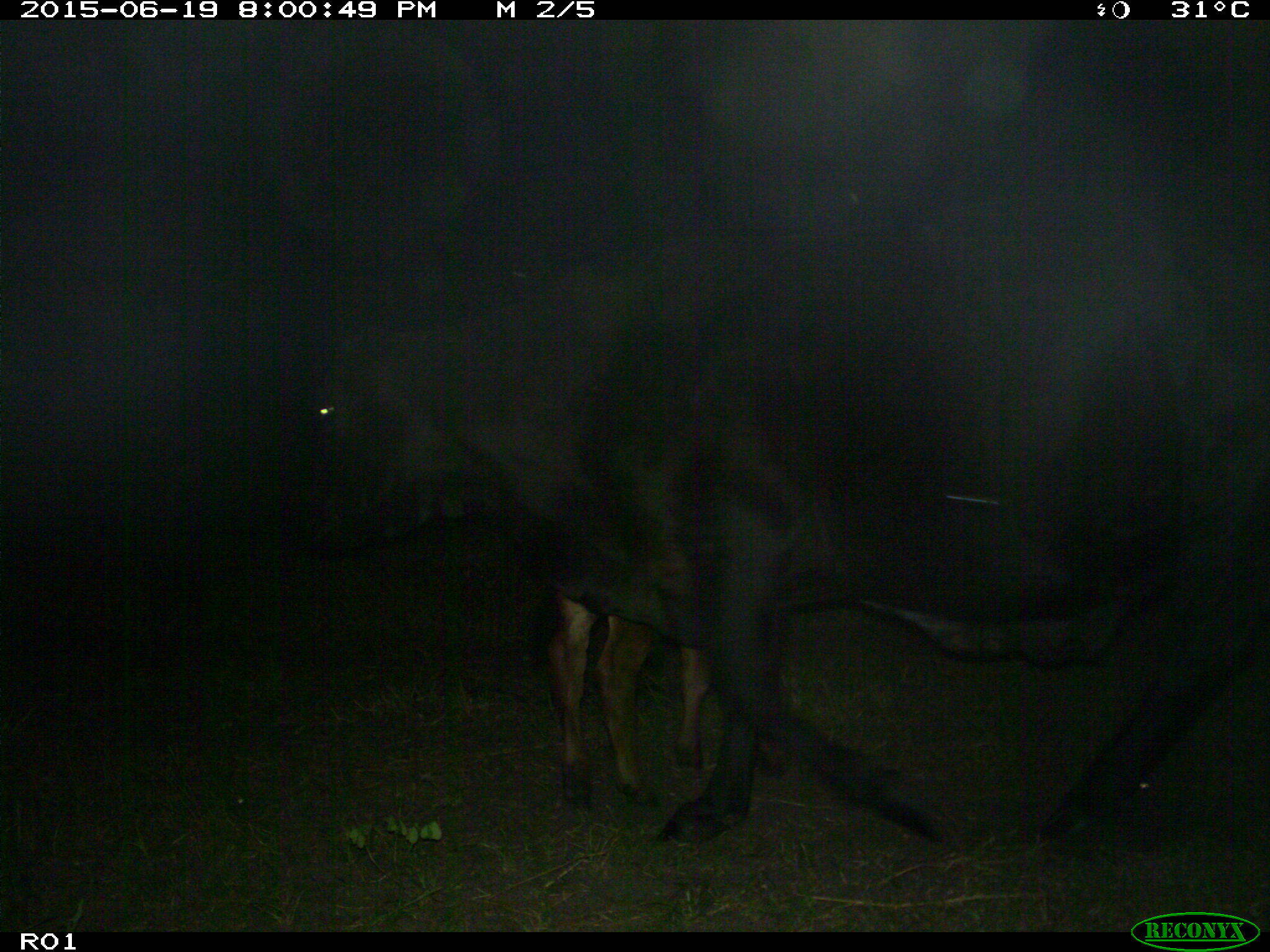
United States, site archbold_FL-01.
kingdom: Animalia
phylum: Chordata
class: Mammalia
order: Artiodactyla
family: Bovidae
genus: Bos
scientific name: Bos taurus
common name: domestic cow